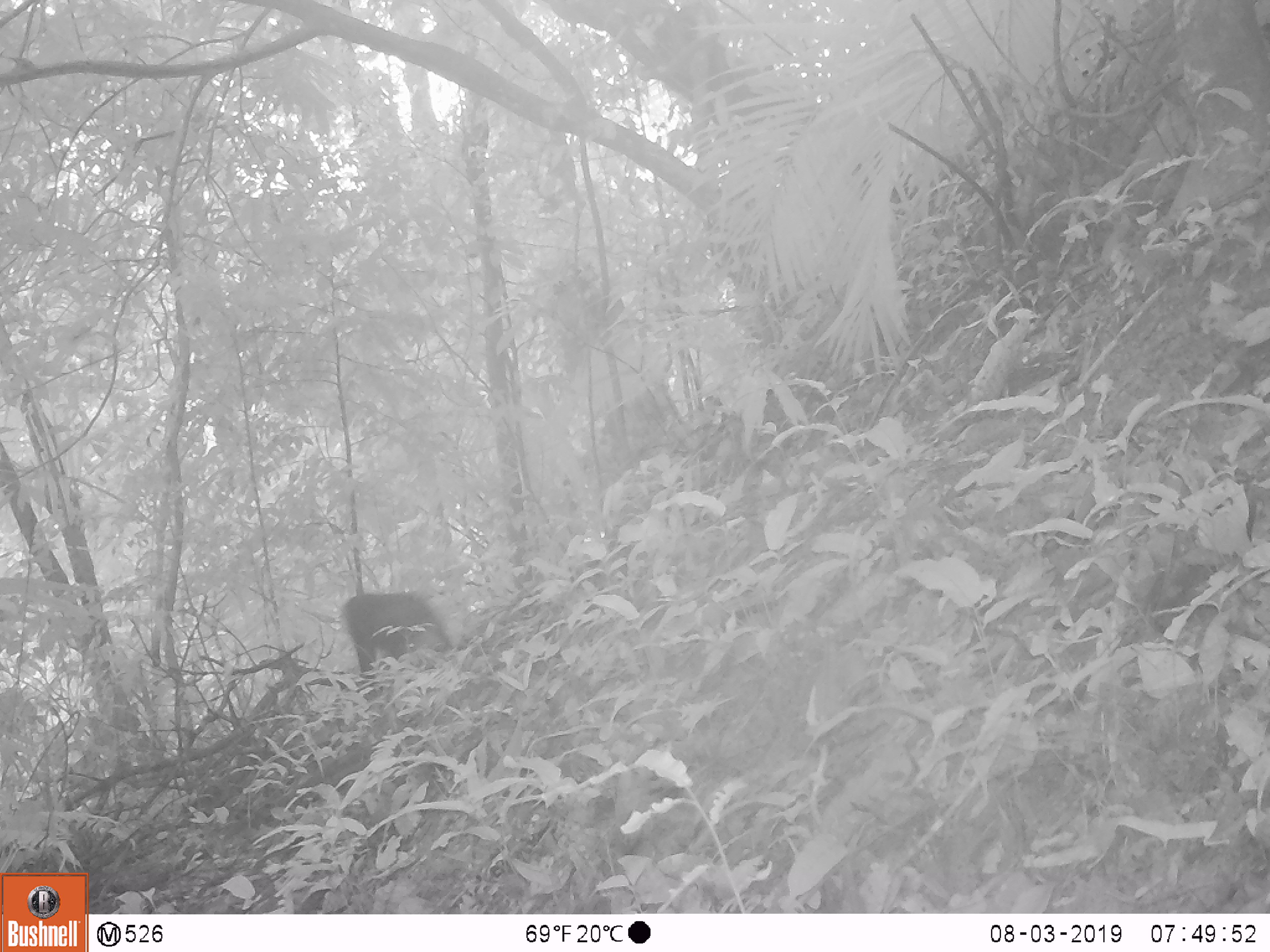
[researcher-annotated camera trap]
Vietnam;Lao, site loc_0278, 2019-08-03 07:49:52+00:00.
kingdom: Animalia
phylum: Chordata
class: Mammalia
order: Primates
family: Cercopithecidae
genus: Macaca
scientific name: Macaca arctoides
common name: stump-tailed macaque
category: stump tailed macaque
Stump tailed macaque (stump-tailed macaque) (Macaca arctoides). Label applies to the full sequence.